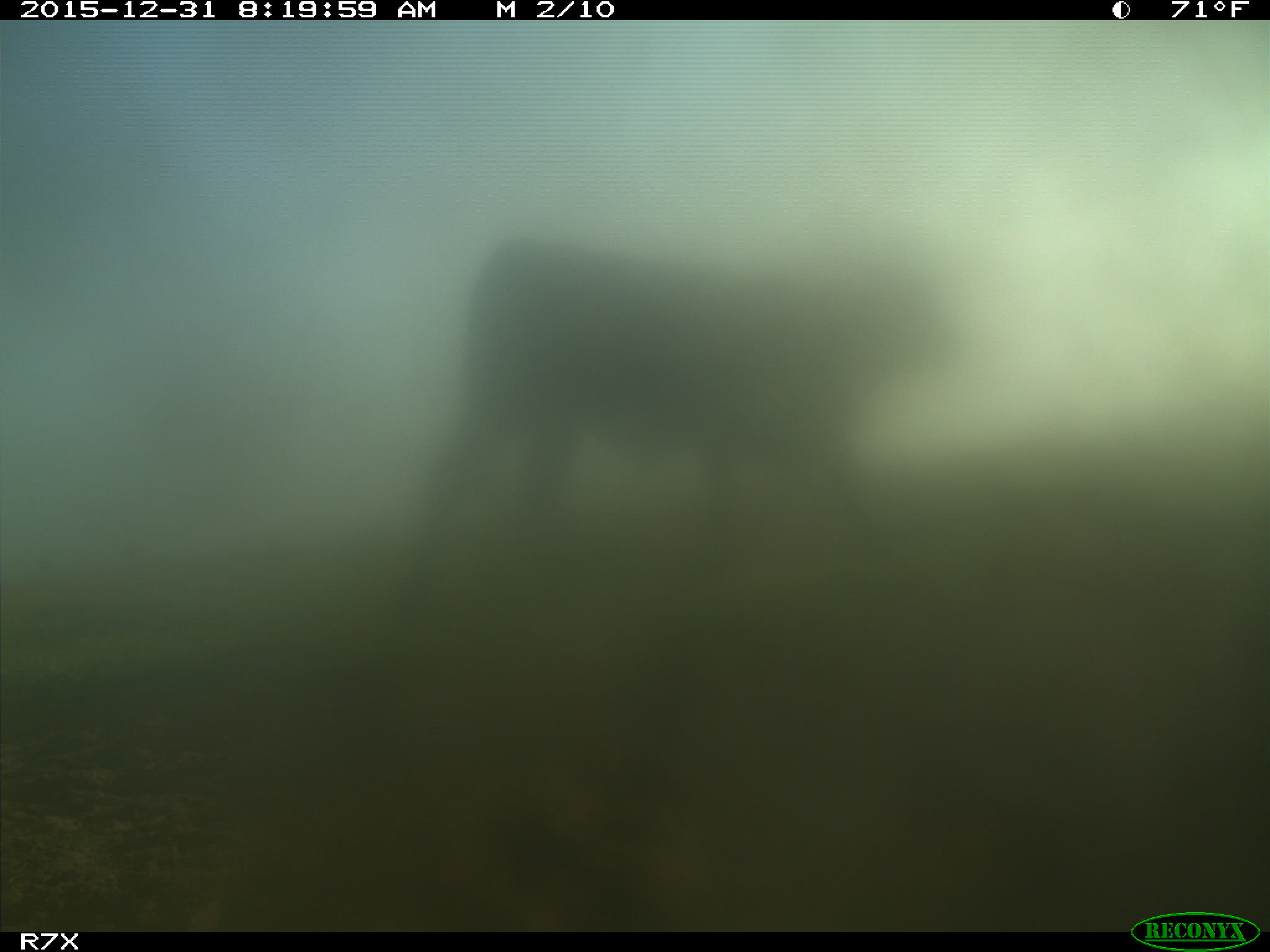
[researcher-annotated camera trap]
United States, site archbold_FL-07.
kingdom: Animalia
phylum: Chordata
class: Mammalia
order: Artiodactyla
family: Bovidae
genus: Bos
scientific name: Bos taurus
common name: domestic cow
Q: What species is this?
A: Bos taurus (domestic cow).